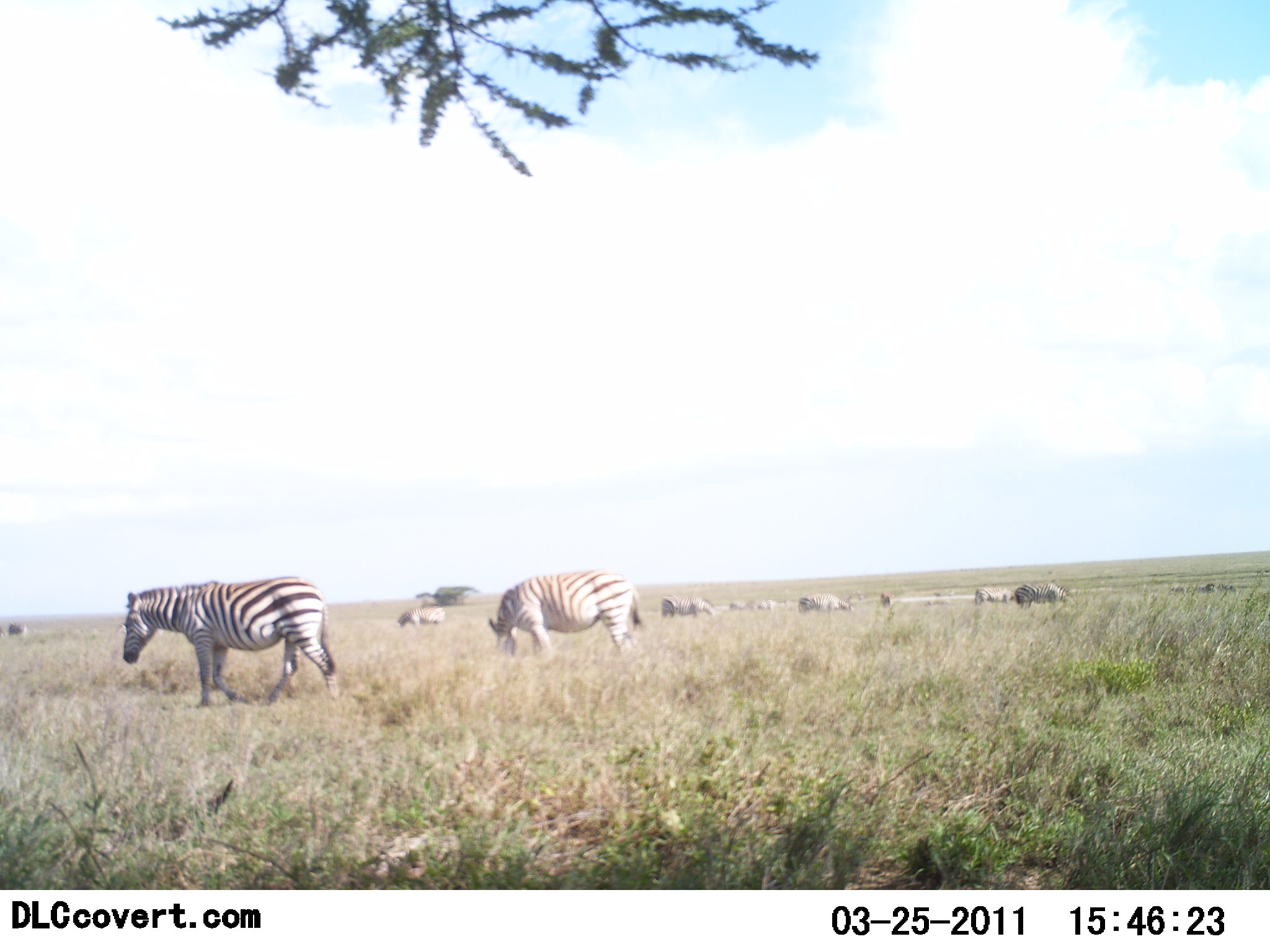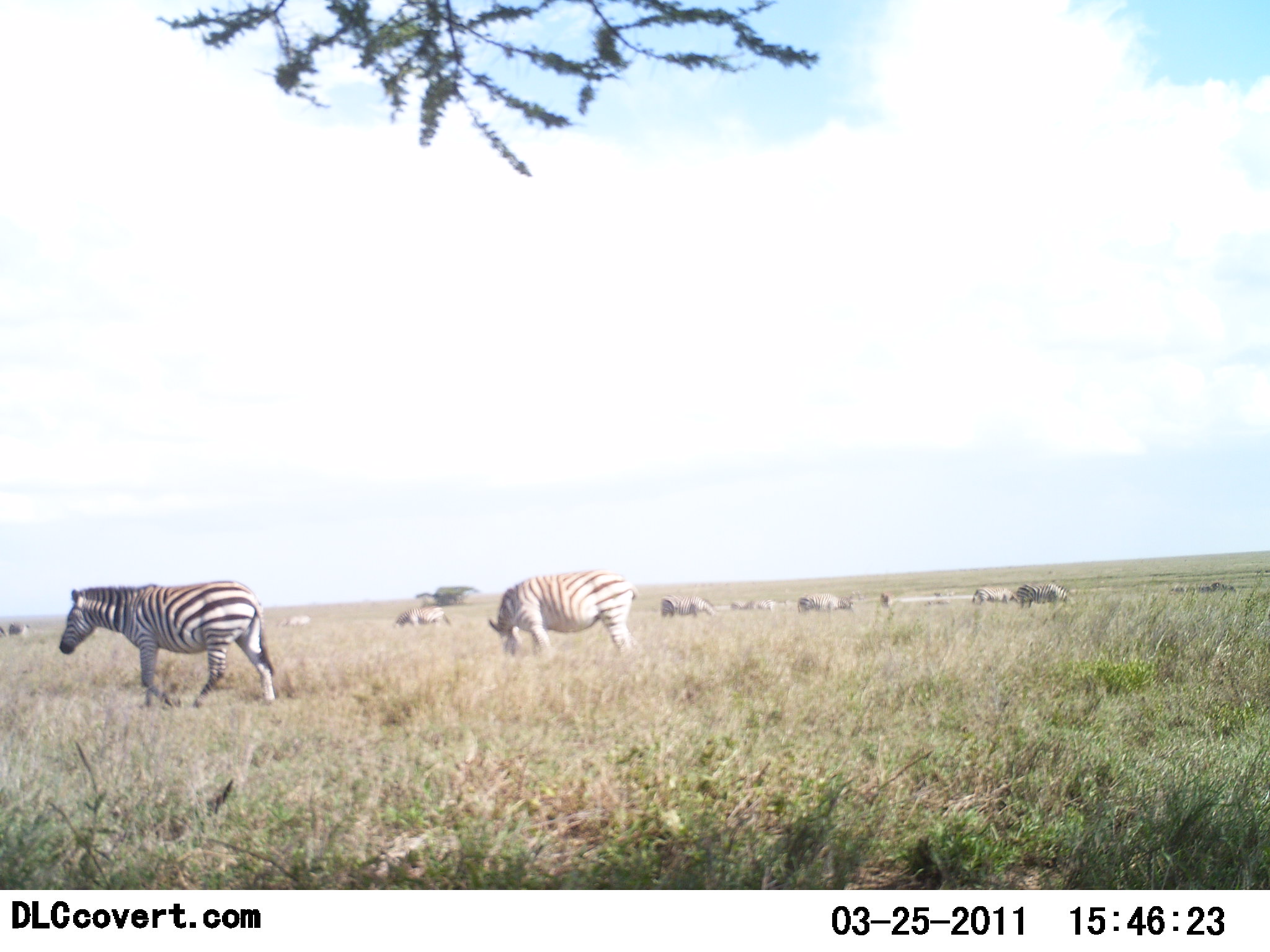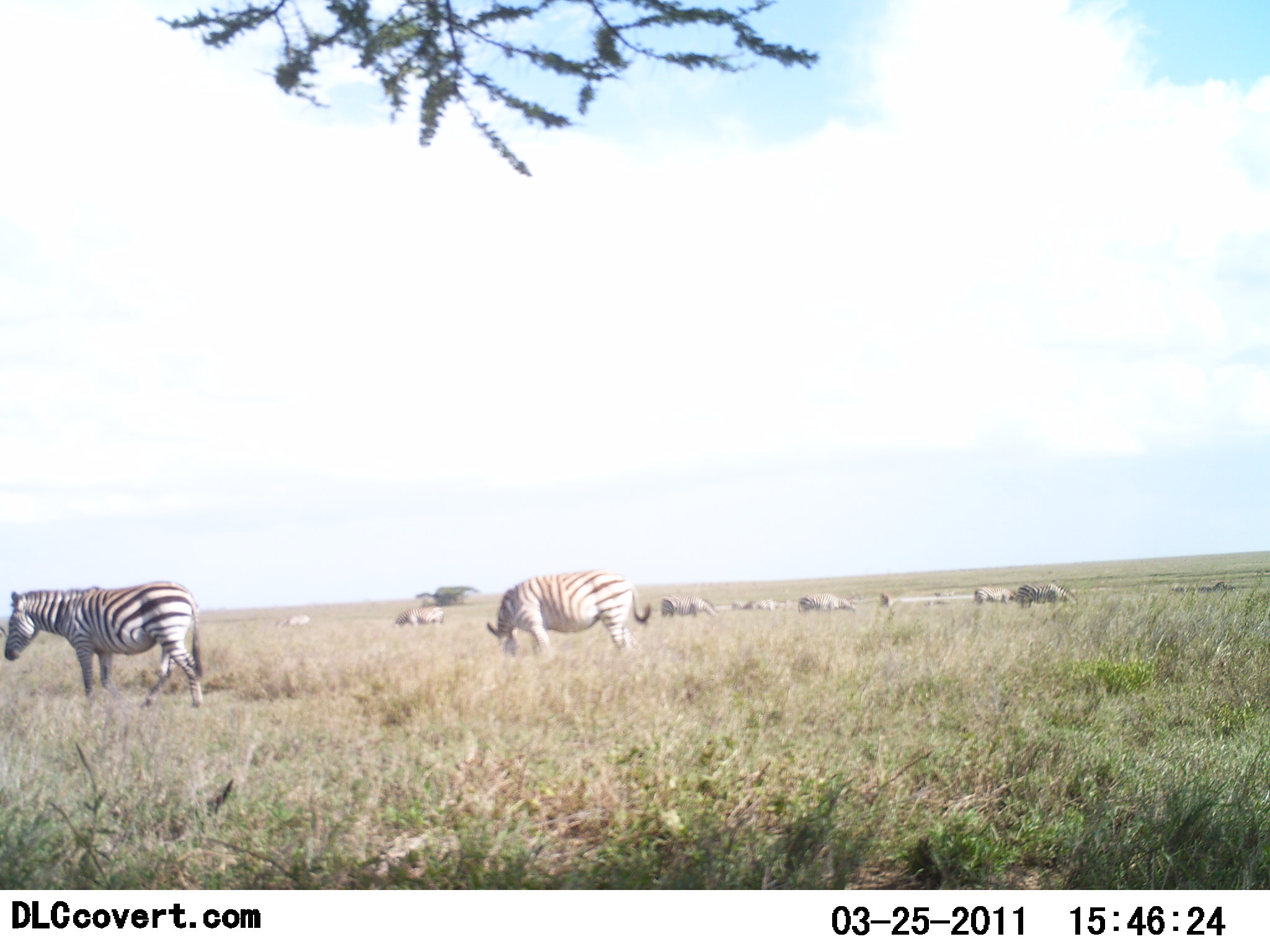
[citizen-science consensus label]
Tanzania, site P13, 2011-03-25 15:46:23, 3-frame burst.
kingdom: Animalia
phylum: Chordata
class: Mammalia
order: Perissodactyla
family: Equidae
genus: Equus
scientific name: Equus quagga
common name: plains zebra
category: zebra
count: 6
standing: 53%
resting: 0%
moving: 53%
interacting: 0%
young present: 0%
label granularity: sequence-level